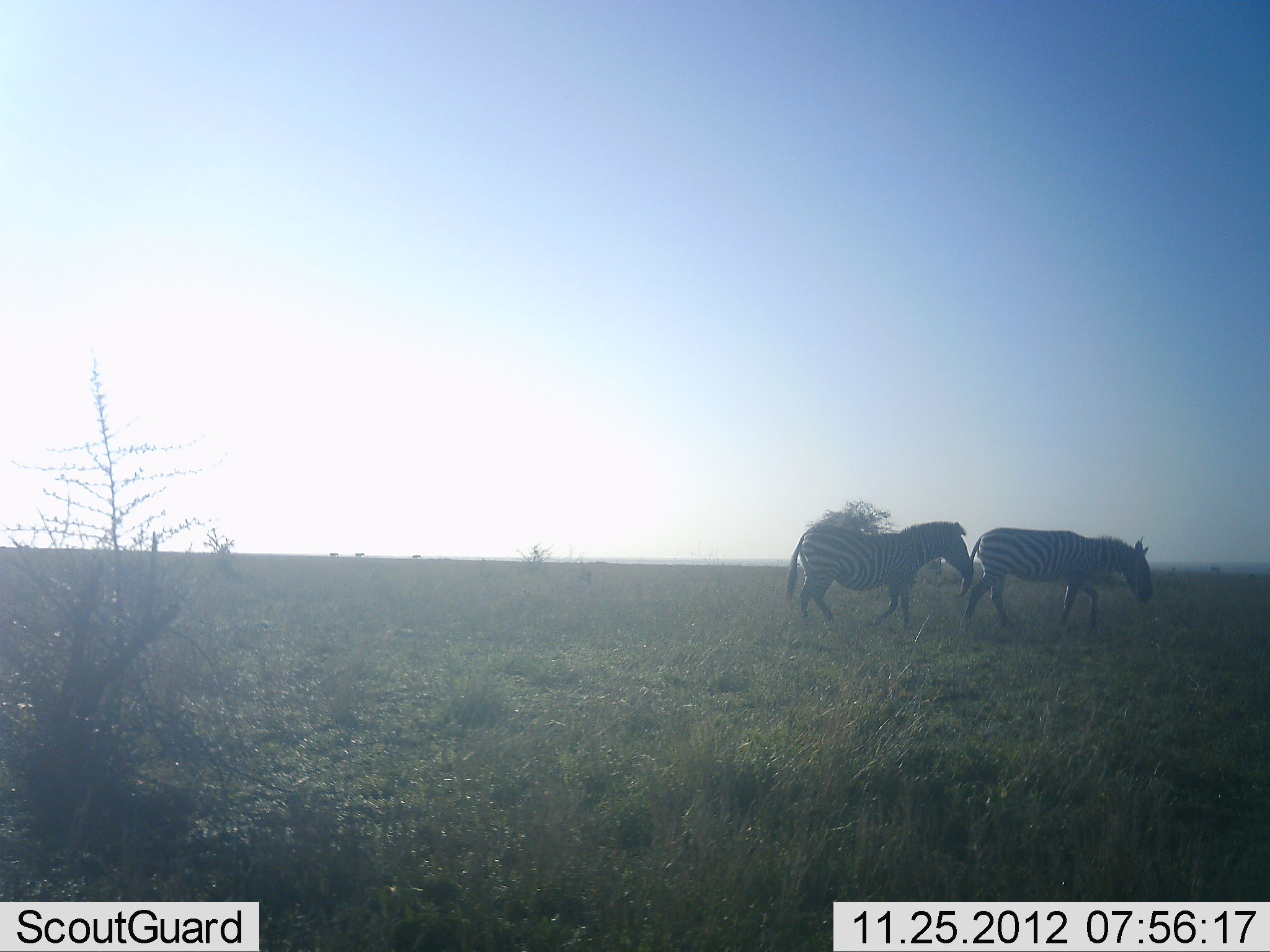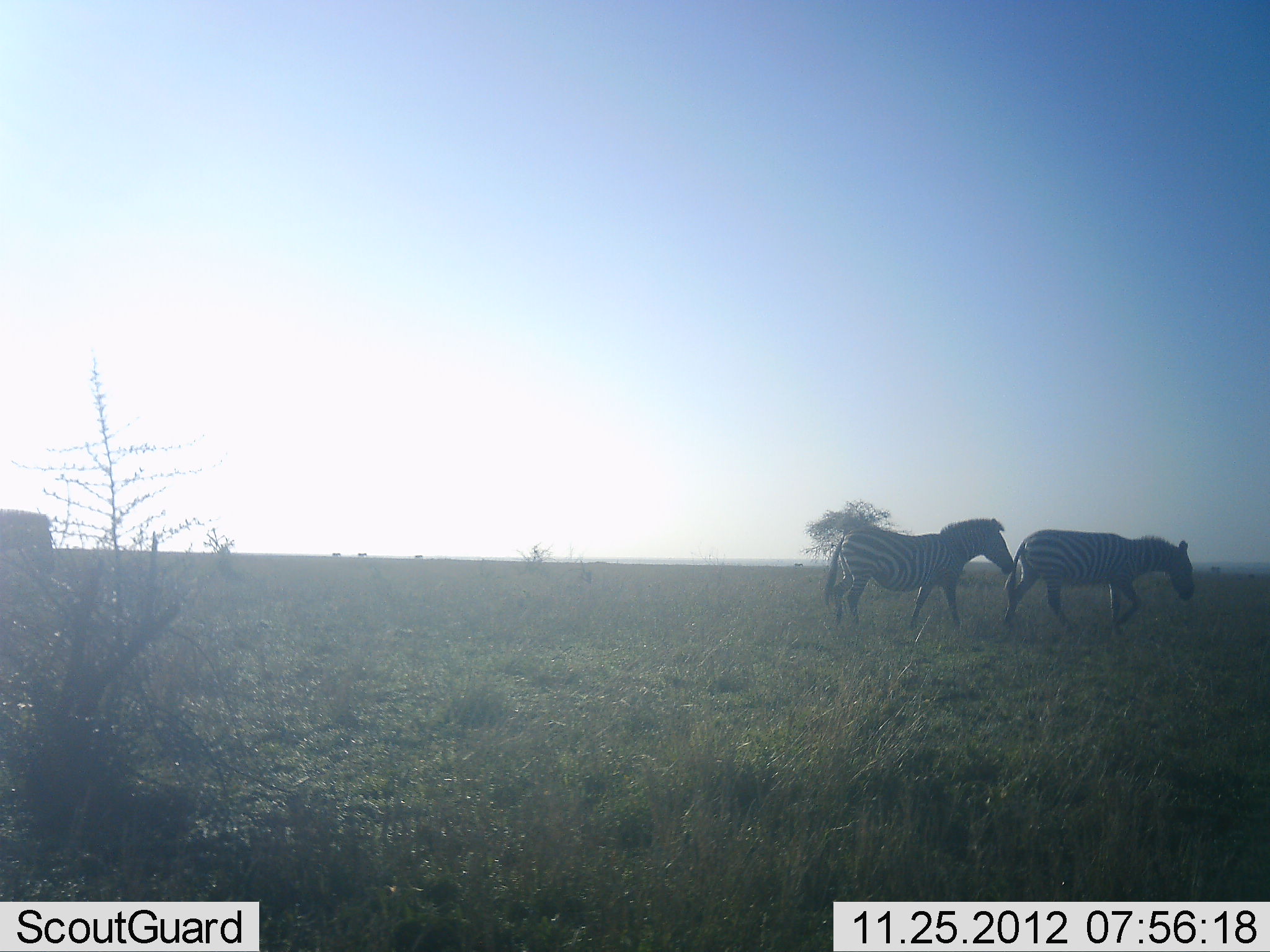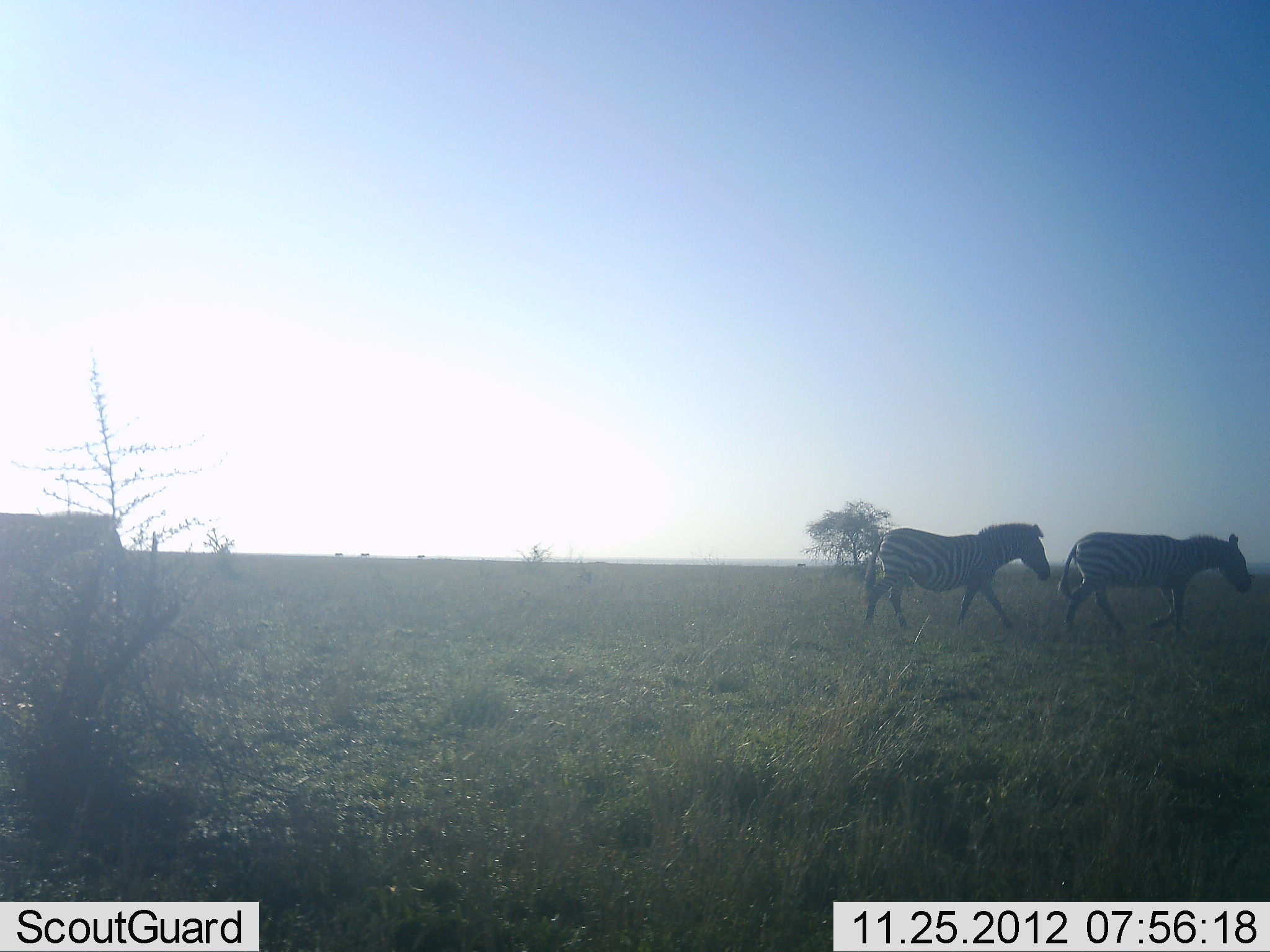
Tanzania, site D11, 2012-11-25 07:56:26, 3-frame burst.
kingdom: Animalia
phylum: Chordata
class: Mammalia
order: Perissodactyla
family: Equidae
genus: Equus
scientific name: Equus quagga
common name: plains zebra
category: zebra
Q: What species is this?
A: Zebra (plains zebra) (Equus quagga).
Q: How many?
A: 3.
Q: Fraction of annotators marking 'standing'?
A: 10%.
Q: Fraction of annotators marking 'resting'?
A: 0%.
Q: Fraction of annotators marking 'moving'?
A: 100%.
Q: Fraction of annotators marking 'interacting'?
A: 0%.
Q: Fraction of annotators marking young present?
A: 0%.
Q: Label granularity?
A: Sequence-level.